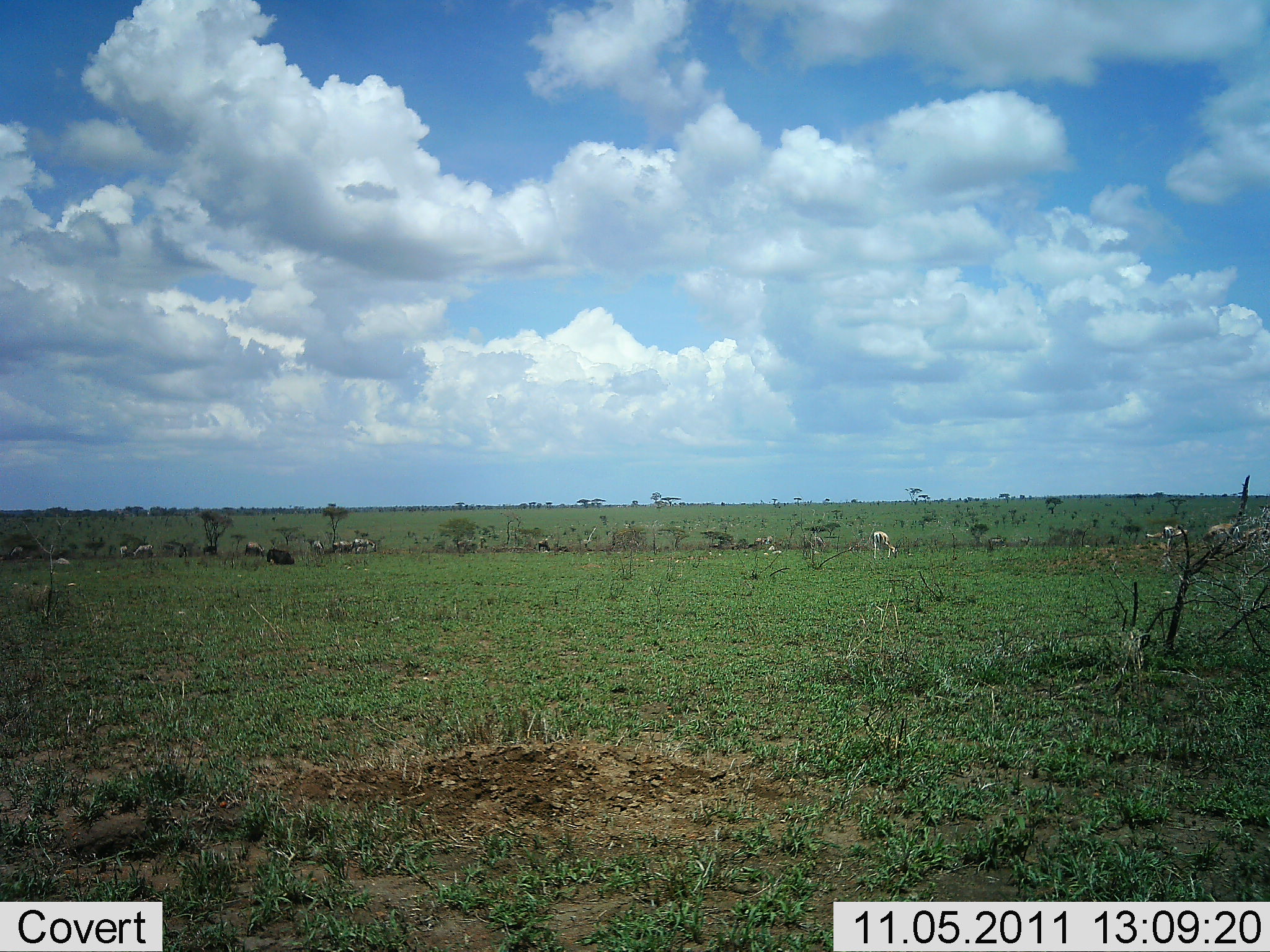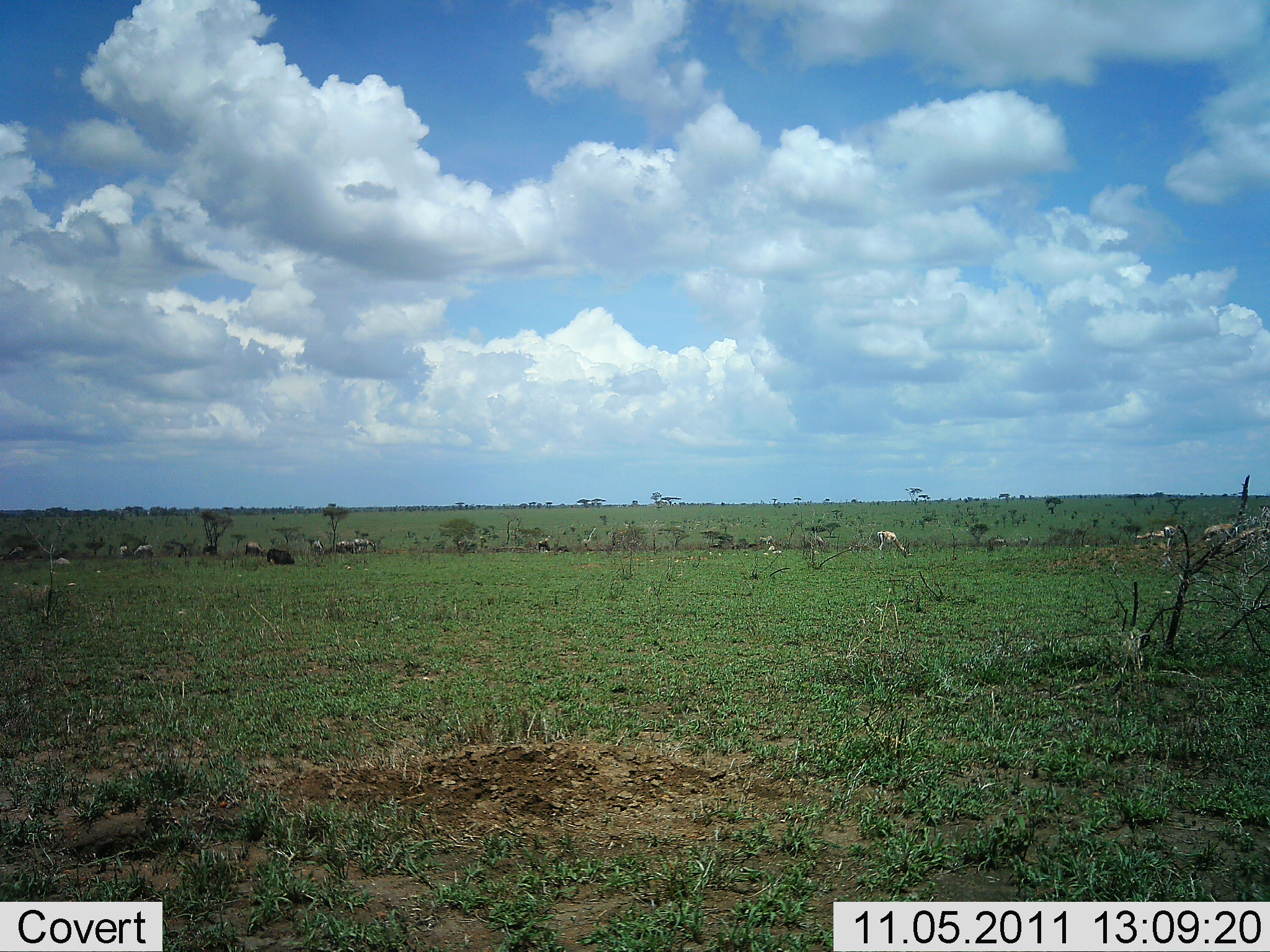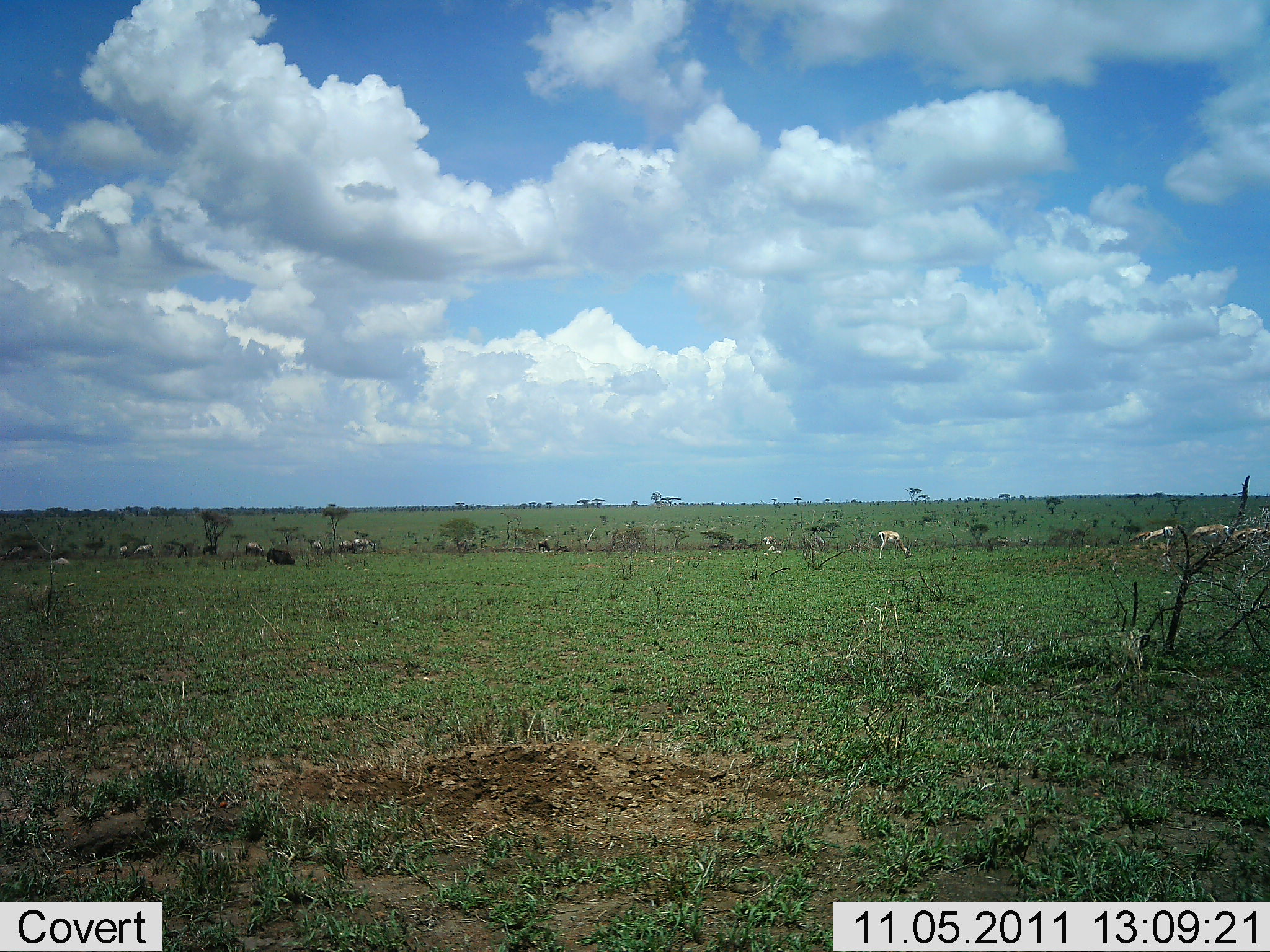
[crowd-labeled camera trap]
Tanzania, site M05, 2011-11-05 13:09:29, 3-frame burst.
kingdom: Animalia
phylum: Chordata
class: Mammalia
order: Artiodactyla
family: Bovidae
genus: Nanger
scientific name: Nanger granti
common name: grant's gazelle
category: gazellegrants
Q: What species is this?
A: Gazellegrants (grant's gazelle) (Nanger granti).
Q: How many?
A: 10.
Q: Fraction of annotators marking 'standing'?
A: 43%.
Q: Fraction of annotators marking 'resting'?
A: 14%.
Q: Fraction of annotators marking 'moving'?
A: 29%.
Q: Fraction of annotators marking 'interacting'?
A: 0%.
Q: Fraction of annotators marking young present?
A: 0%.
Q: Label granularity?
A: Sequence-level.